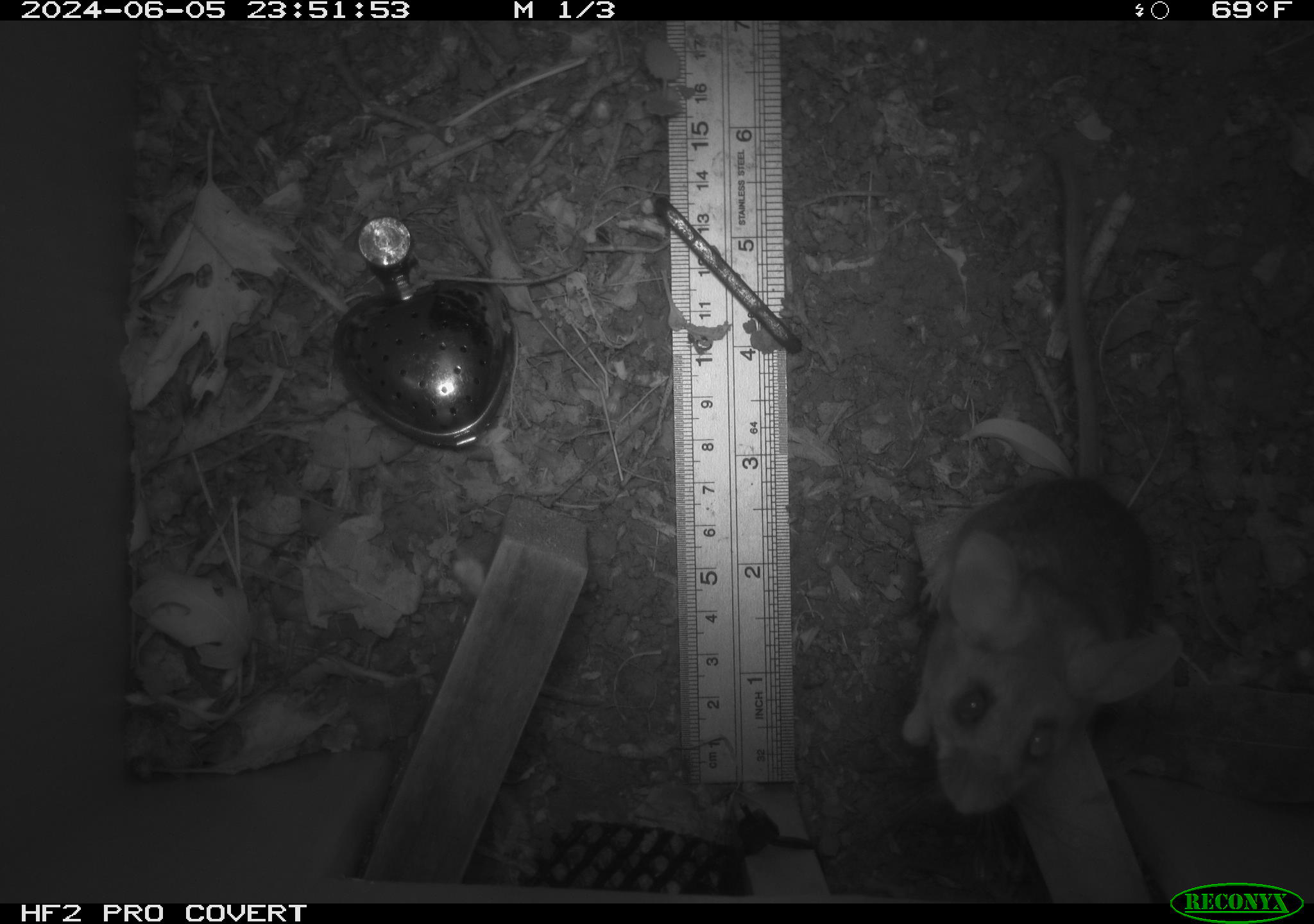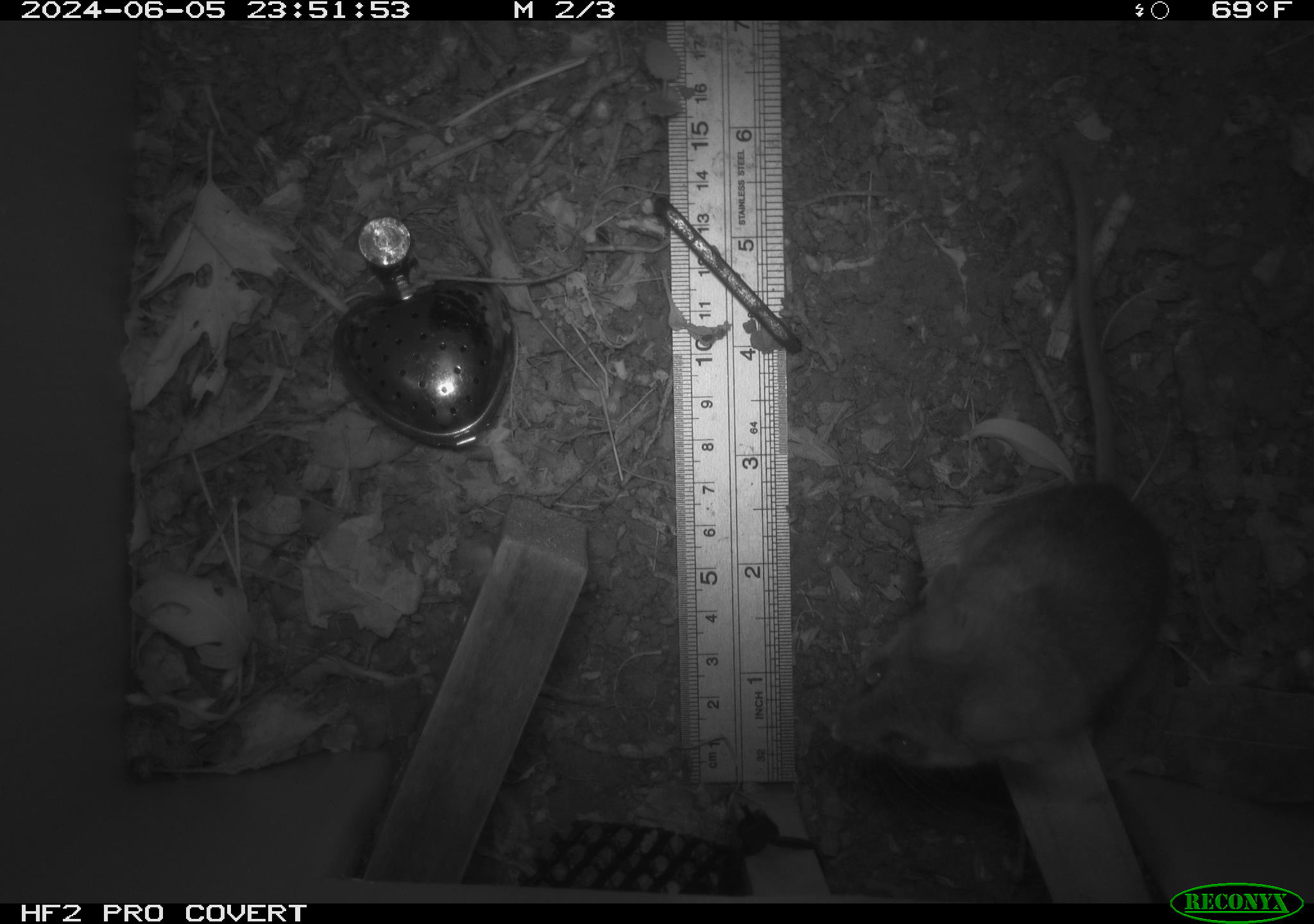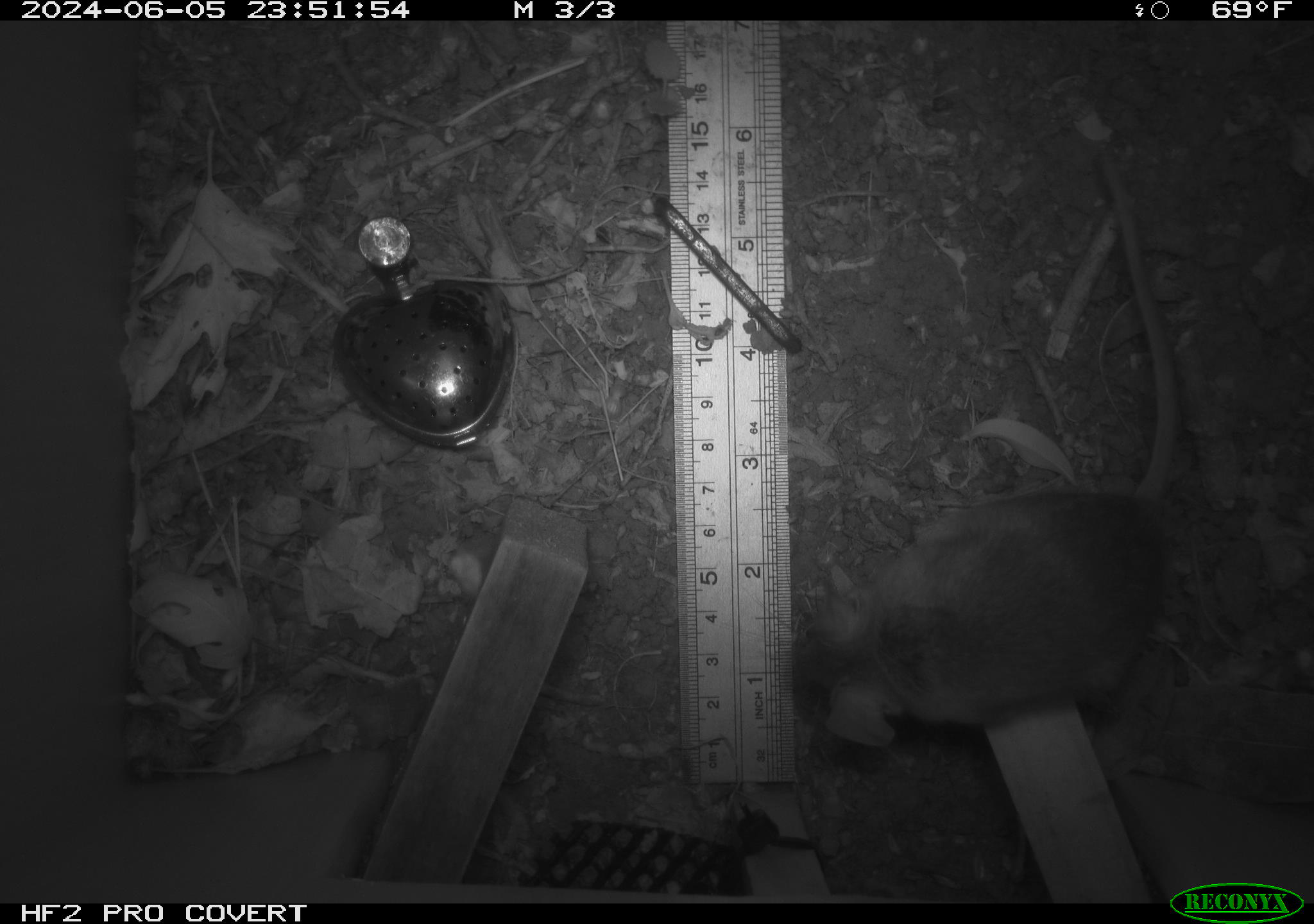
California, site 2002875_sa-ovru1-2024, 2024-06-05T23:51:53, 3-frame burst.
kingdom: Animalia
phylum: Chordata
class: Mammalia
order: Rodentia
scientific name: Rodentia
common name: rodent